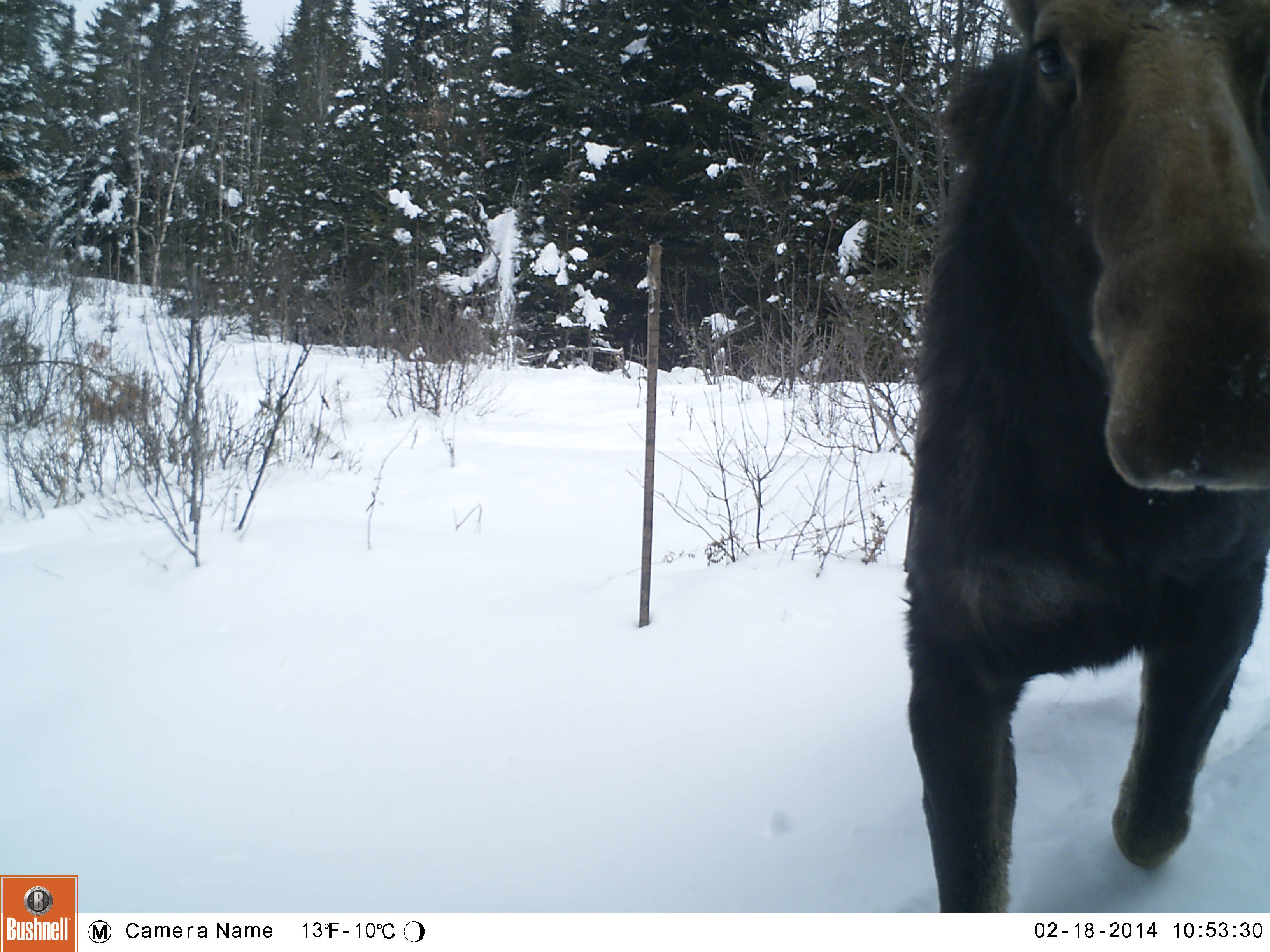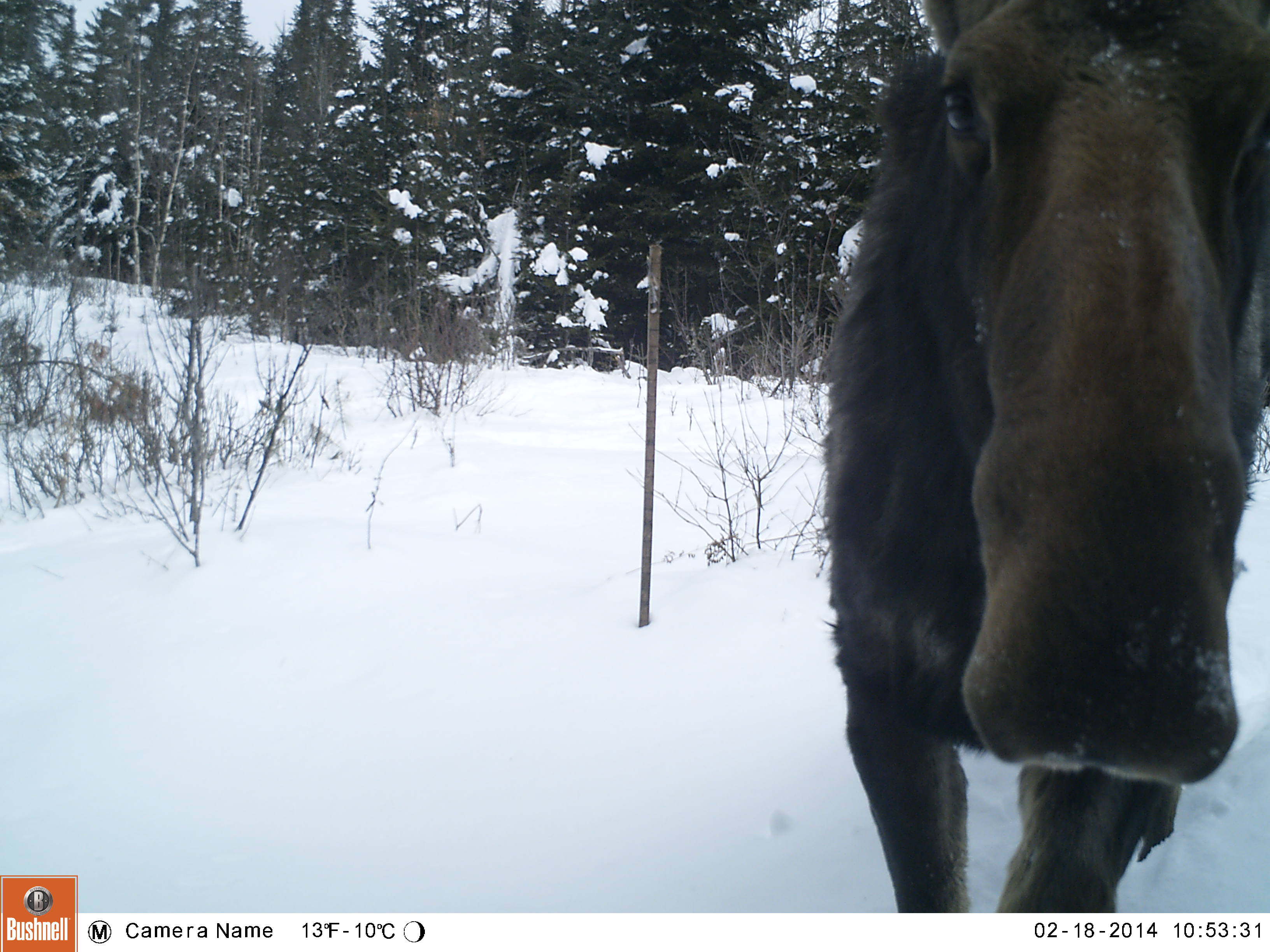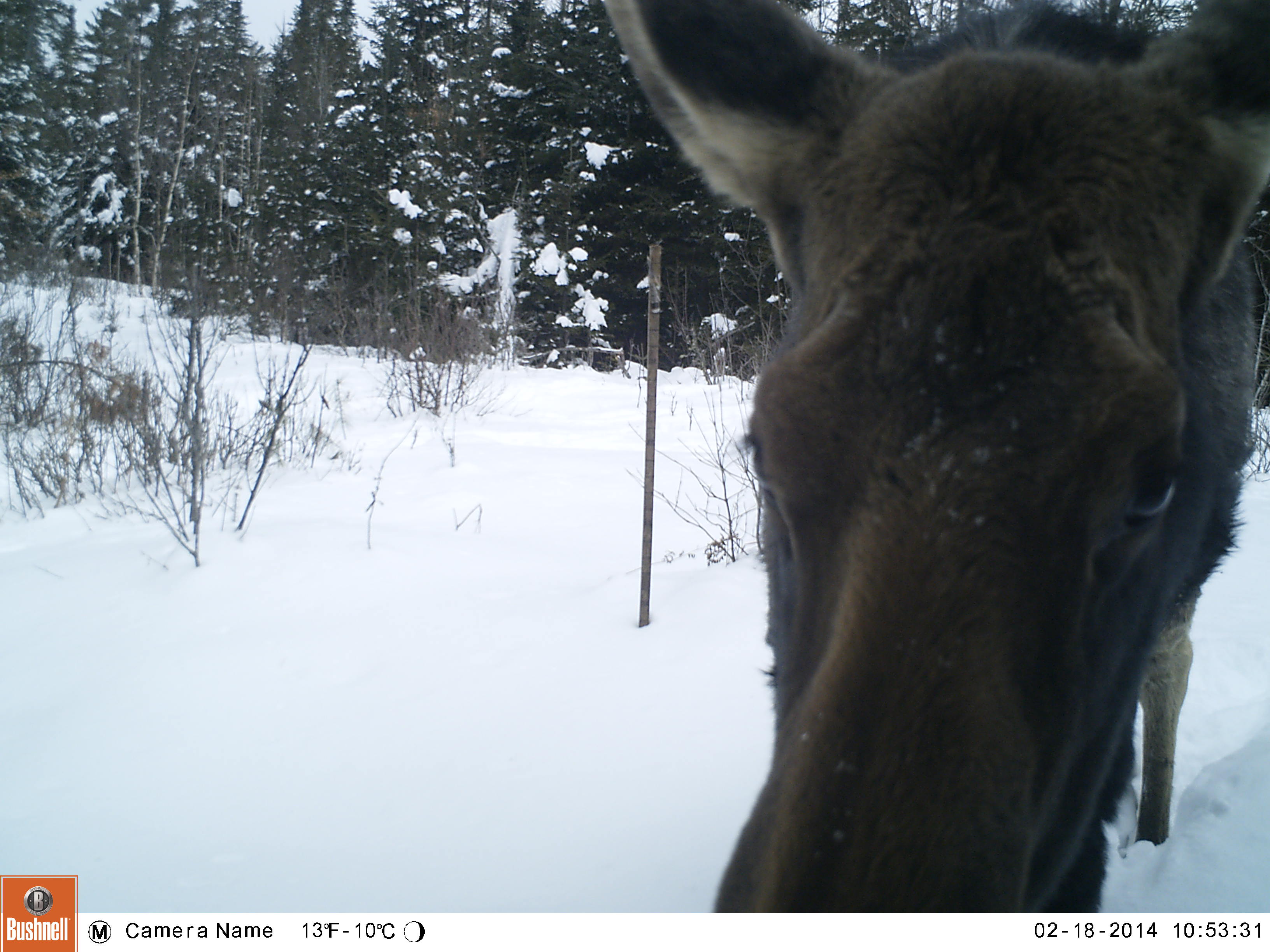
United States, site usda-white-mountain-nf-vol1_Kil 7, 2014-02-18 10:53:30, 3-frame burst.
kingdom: Animalia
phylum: Chordata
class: Mammalia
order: Artiodactyla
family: Cervidae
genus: Alces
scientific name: Alces alces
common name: moose